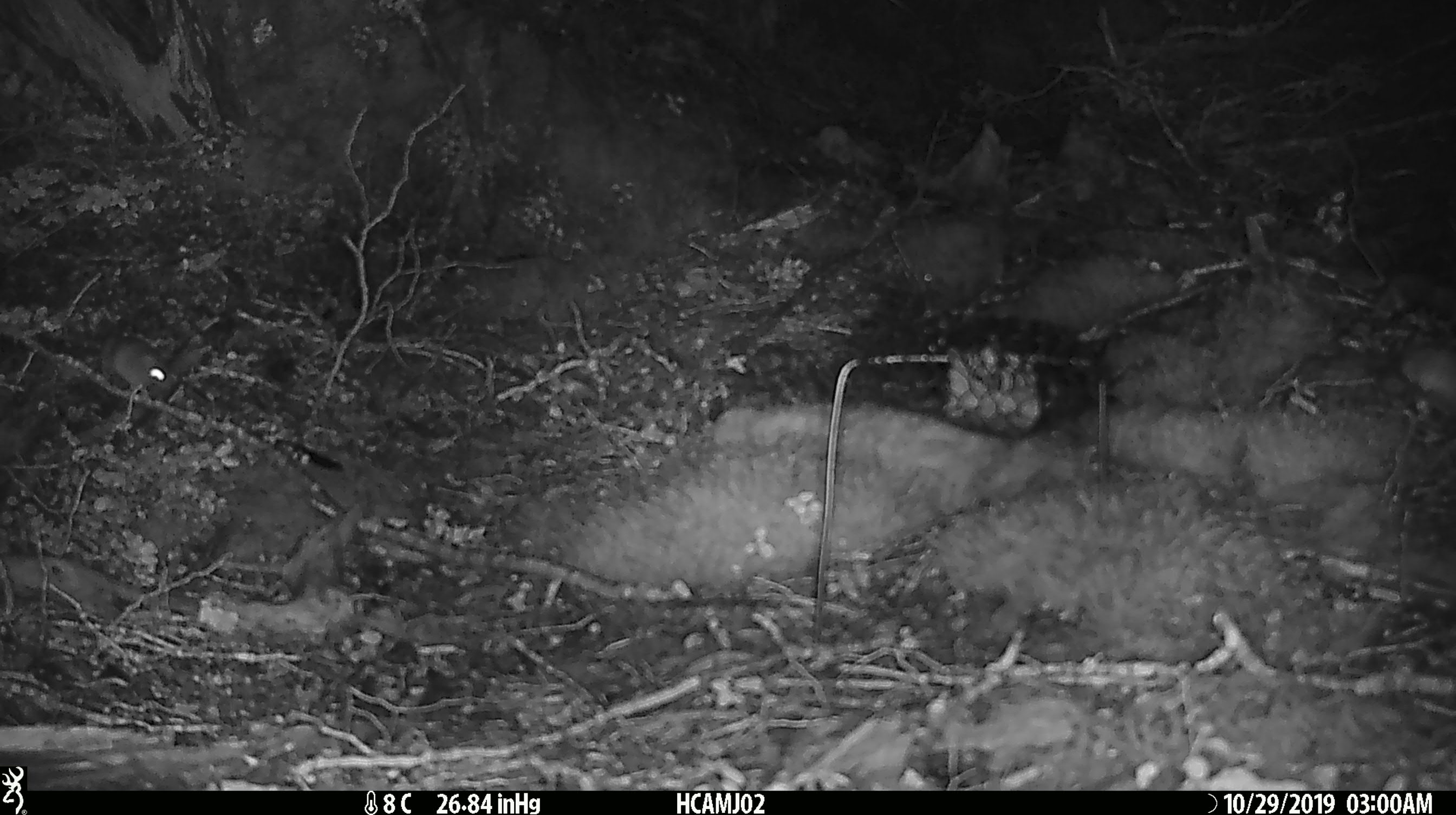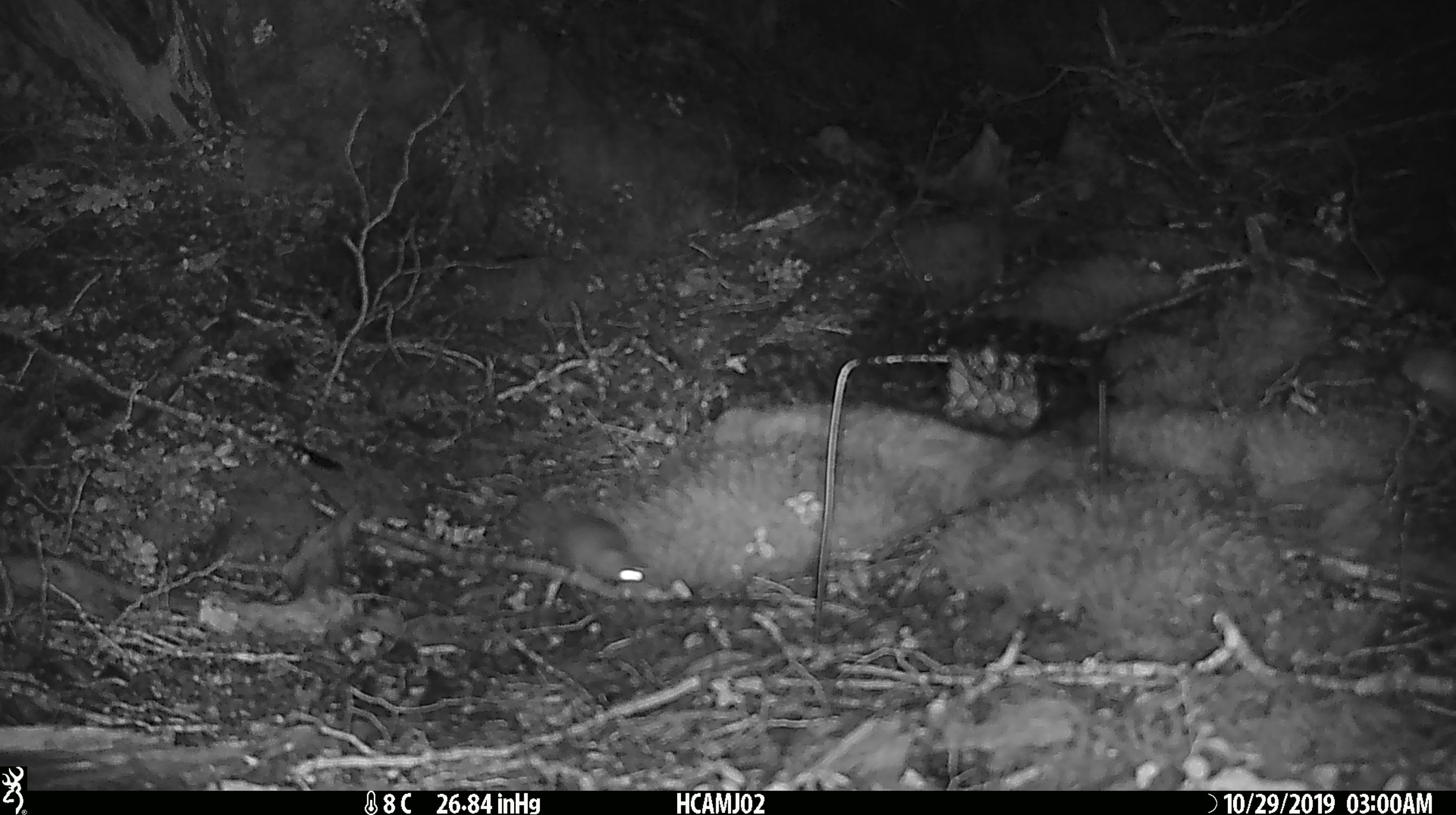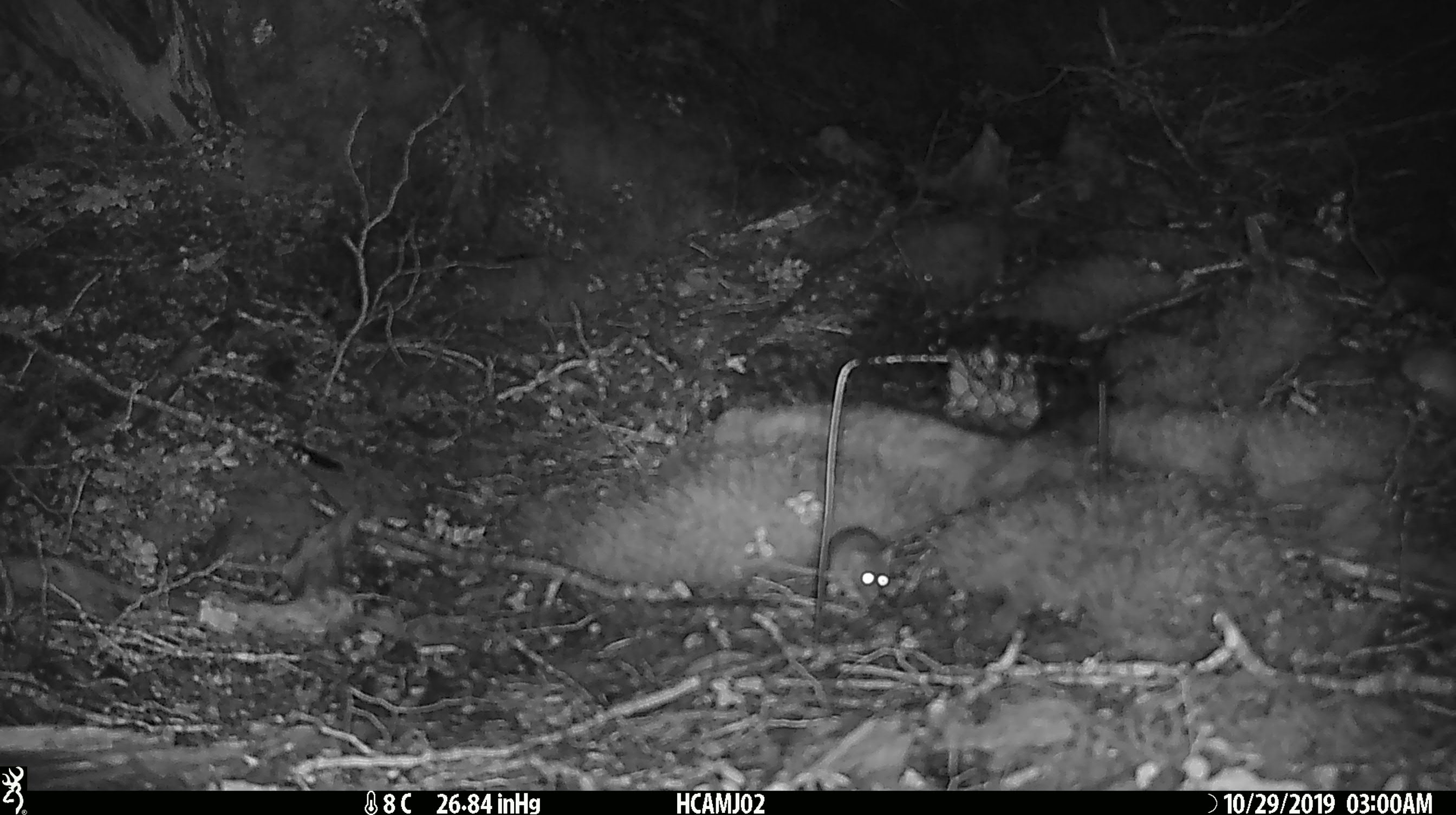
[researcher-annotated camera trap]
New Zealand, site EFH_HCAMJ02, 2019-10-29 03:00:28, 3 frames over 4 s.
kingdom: Animalia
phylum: Chordata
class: Mammalia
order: Rodentia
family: Muridae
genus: Mus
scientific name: Mus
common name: mouse